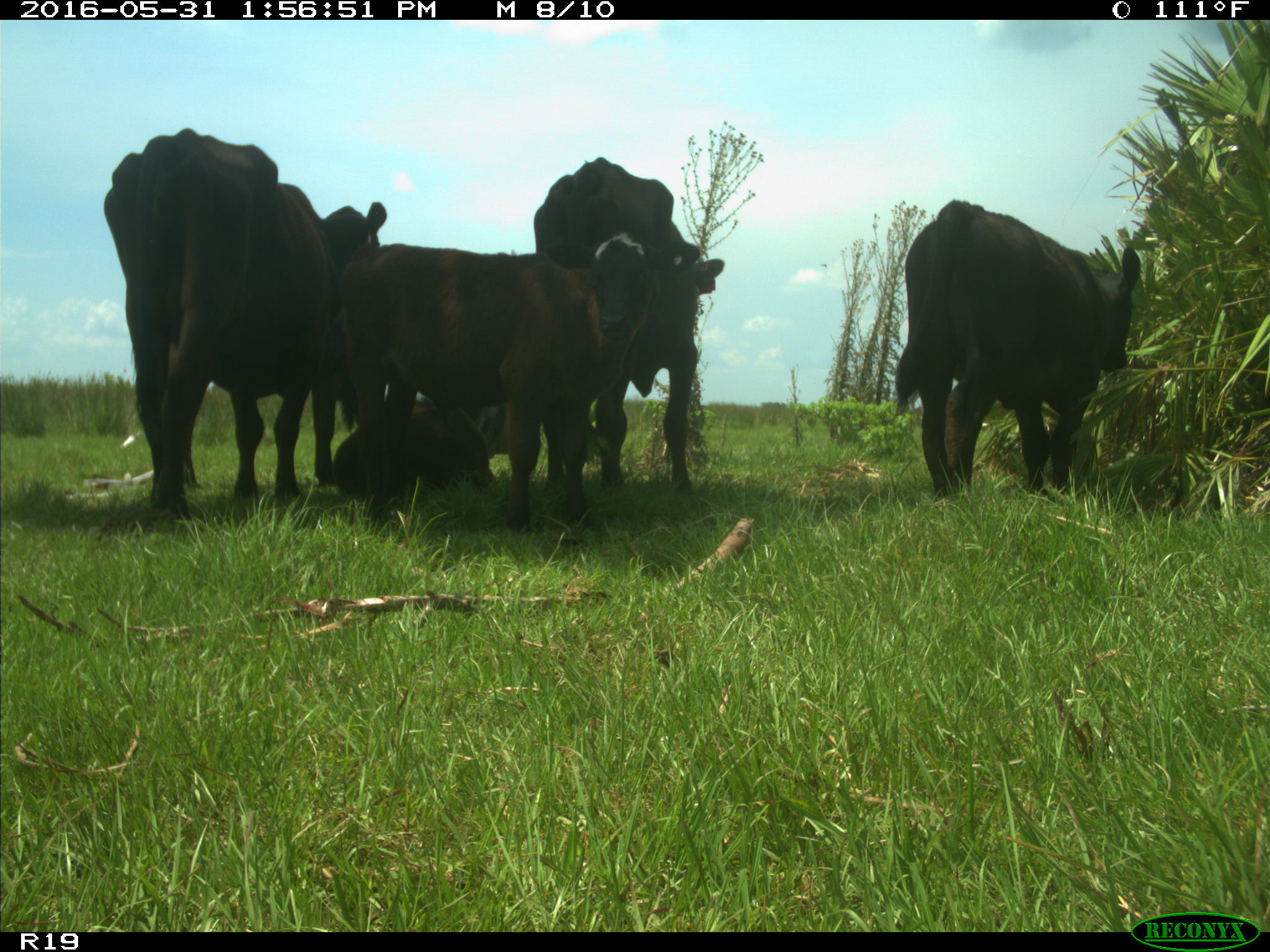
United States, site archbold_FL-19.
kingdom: Animalia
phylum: Chordata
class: Mammalia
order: Artiodactyla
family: Bovidae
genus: Bos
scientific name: Bos taurus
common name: domestic cow